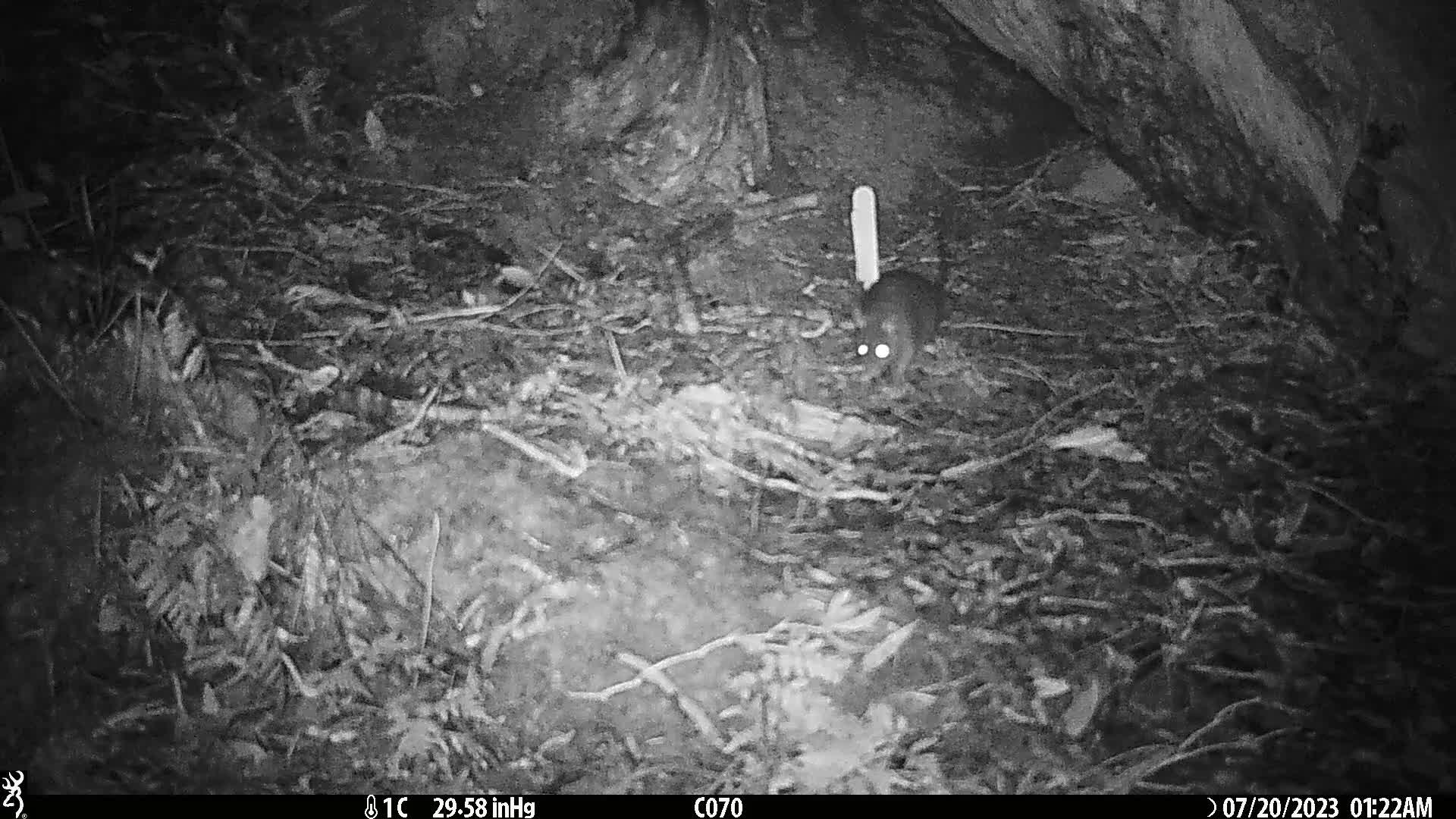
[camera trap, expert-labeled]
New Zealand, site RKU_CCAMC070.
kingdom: Animalia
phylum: Chordata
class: Mammalia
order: Rodentia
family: Muridae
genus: Rattus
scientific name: Rattus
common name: rat